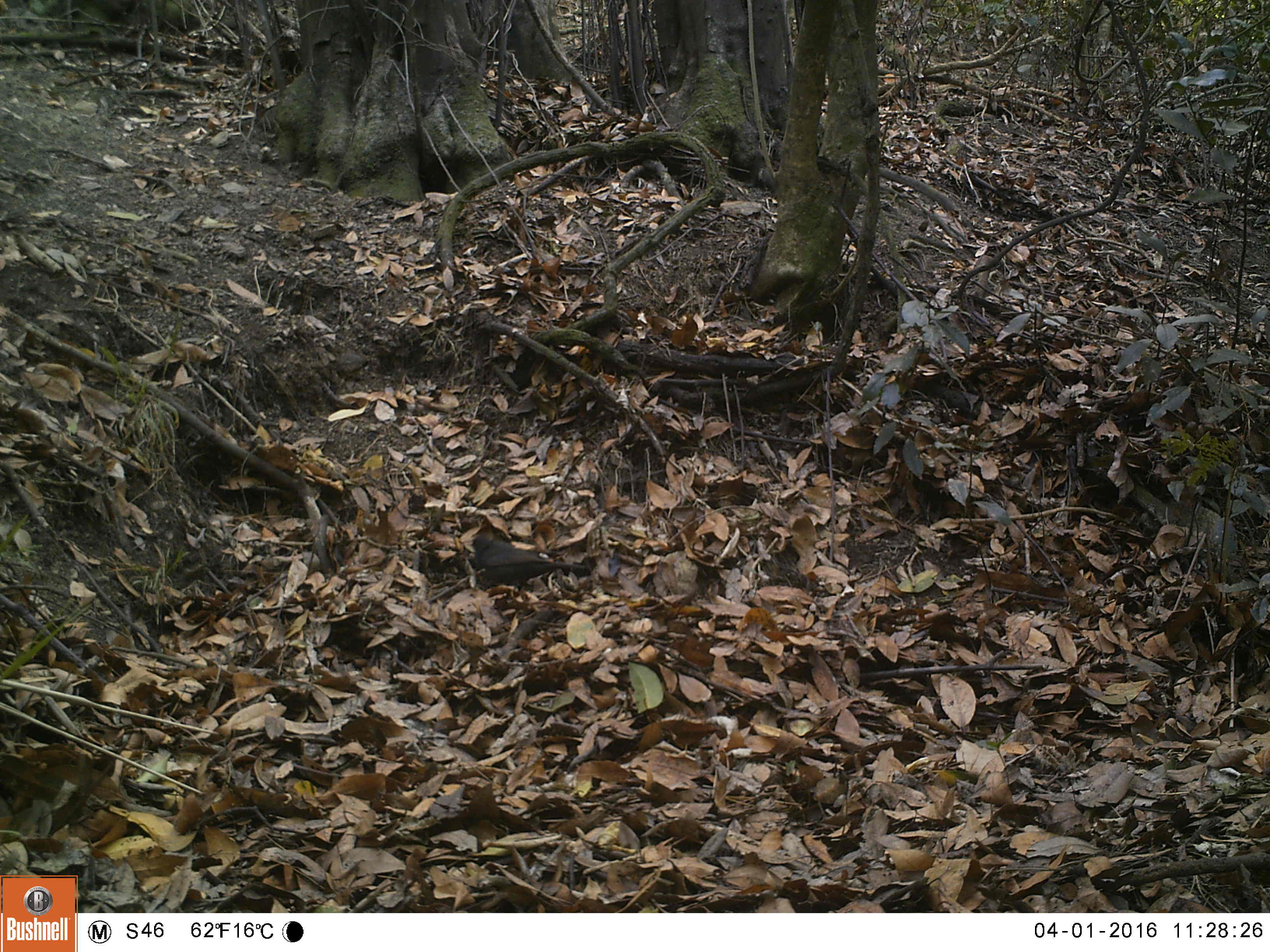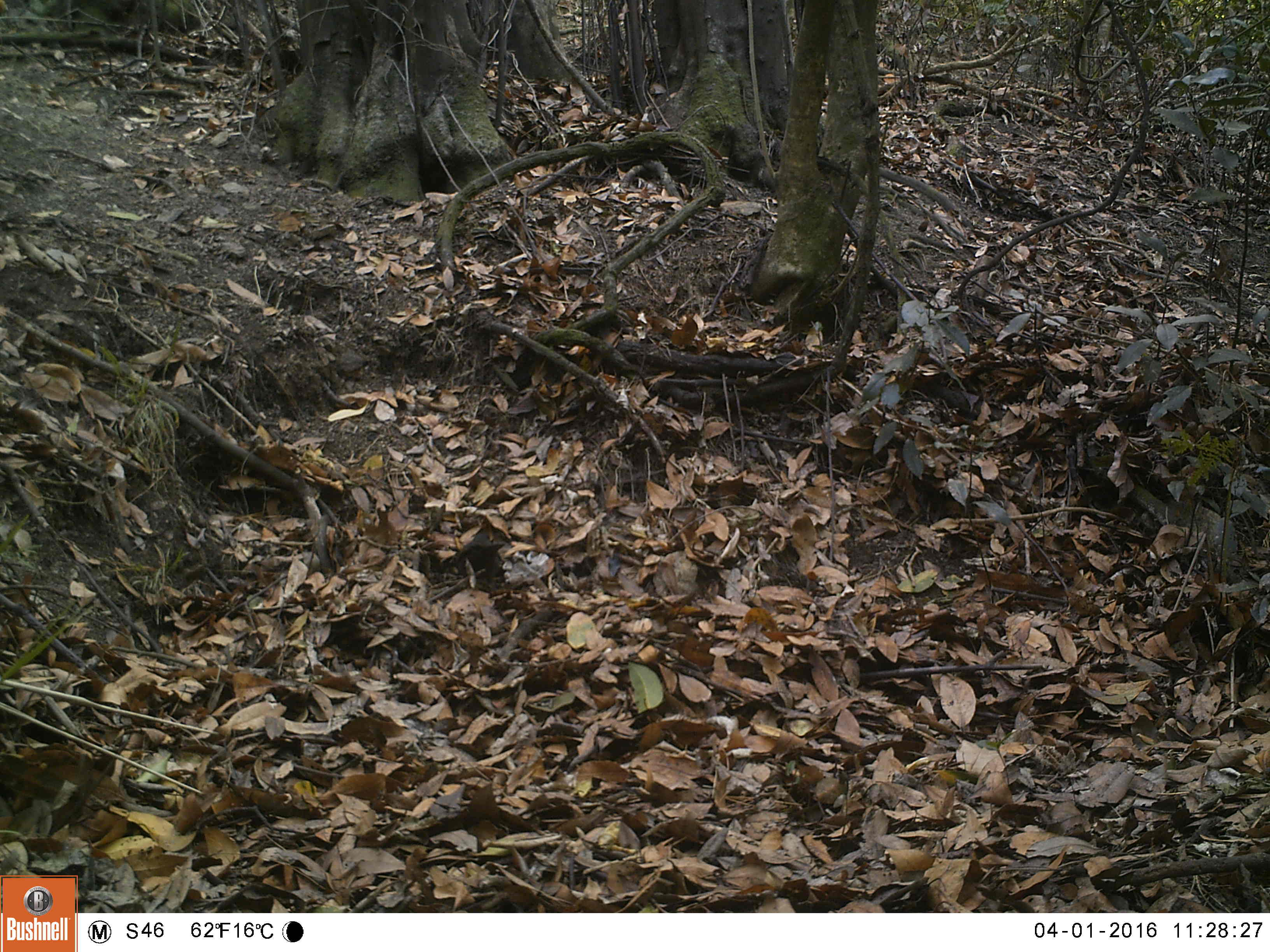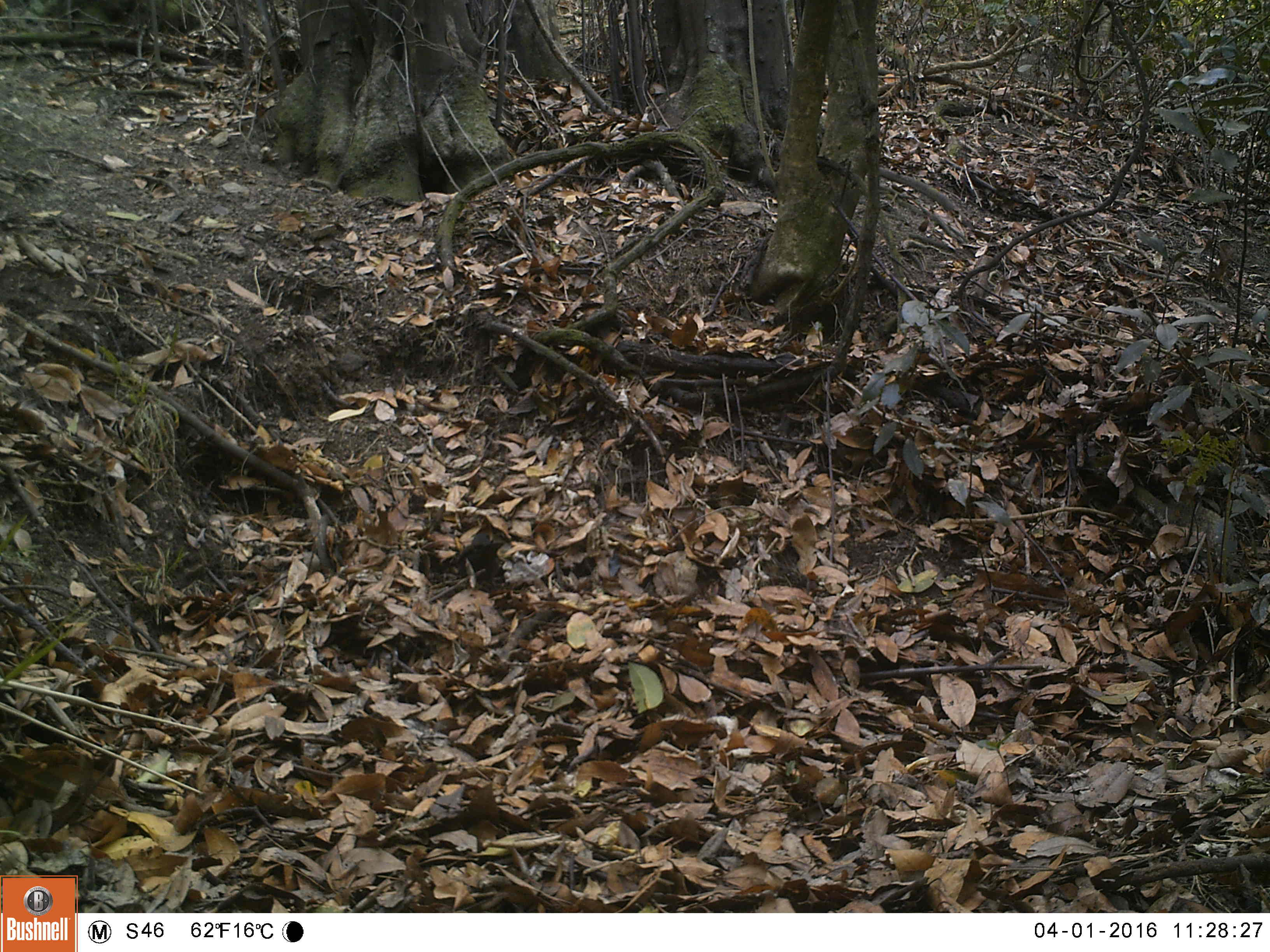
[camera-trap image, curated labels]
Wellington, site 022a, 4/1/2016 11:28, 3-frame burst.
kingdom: Animalia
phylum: Chordata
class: Aves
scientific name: Aves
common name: bird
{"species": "bird (Aves)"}